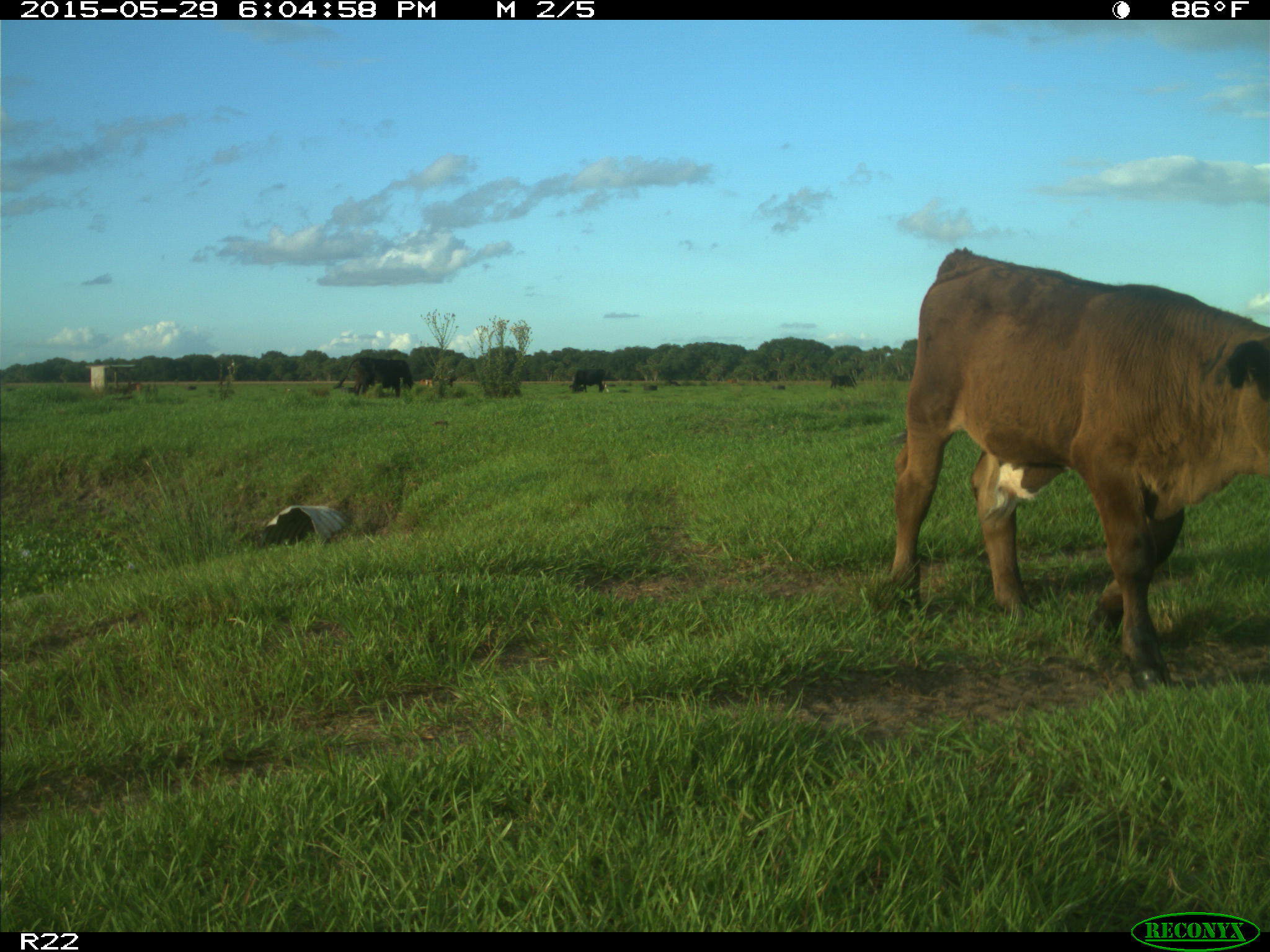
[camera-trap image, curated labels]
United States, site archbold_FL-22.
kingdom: Animalia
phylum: Chordata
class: Mammalia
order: Artiodactyla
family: Bovidae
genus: Bos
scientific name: Bos taurus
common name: domestic cow